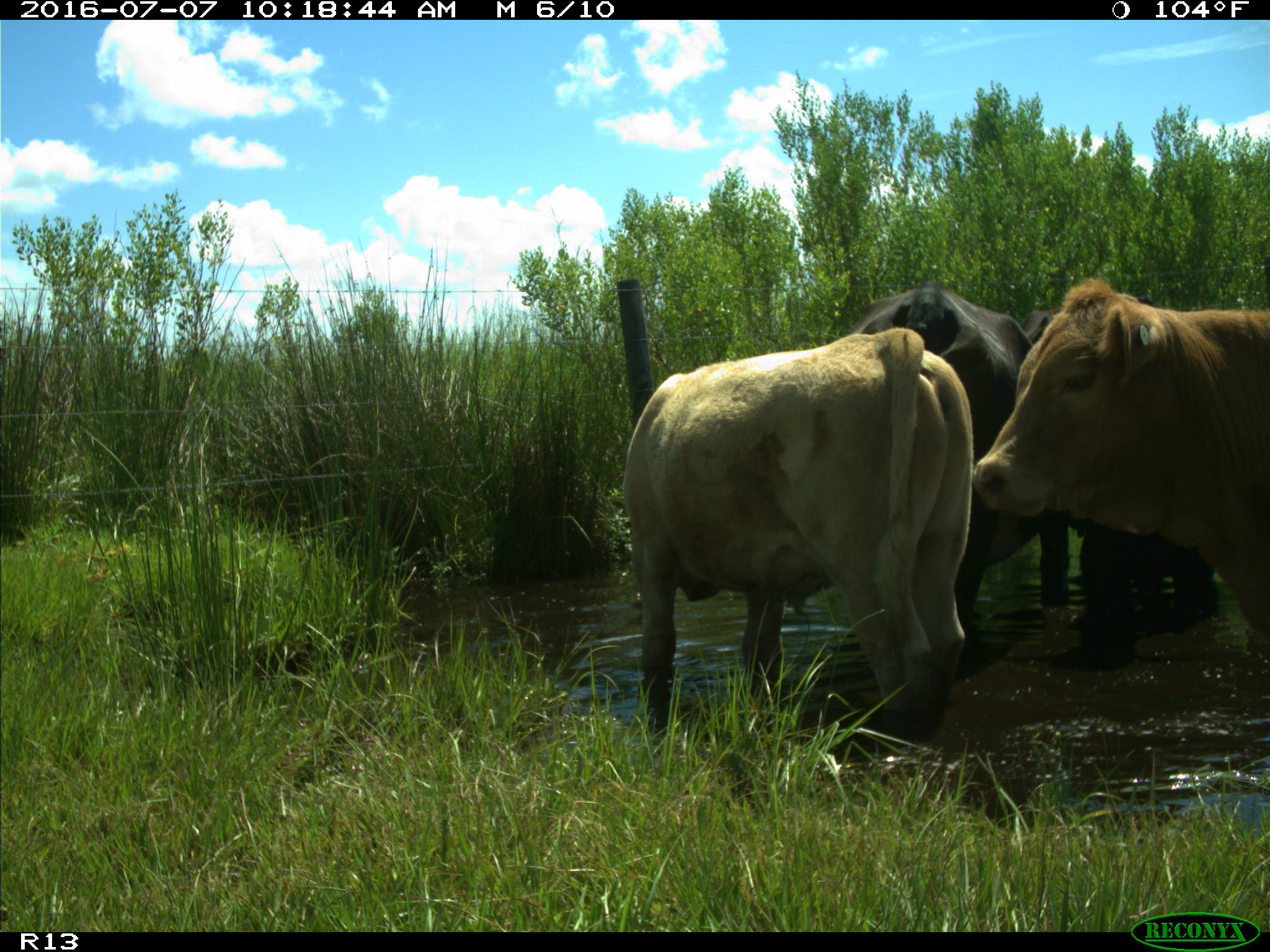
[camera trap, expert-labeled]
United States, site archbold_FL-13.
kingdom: Animalia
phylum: Chordata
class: Mammalia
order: Artiodactyla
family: Bovidae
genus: Bos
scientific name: Bos taurus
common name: domestic cow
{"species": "Bos taurus (domestic cow)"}